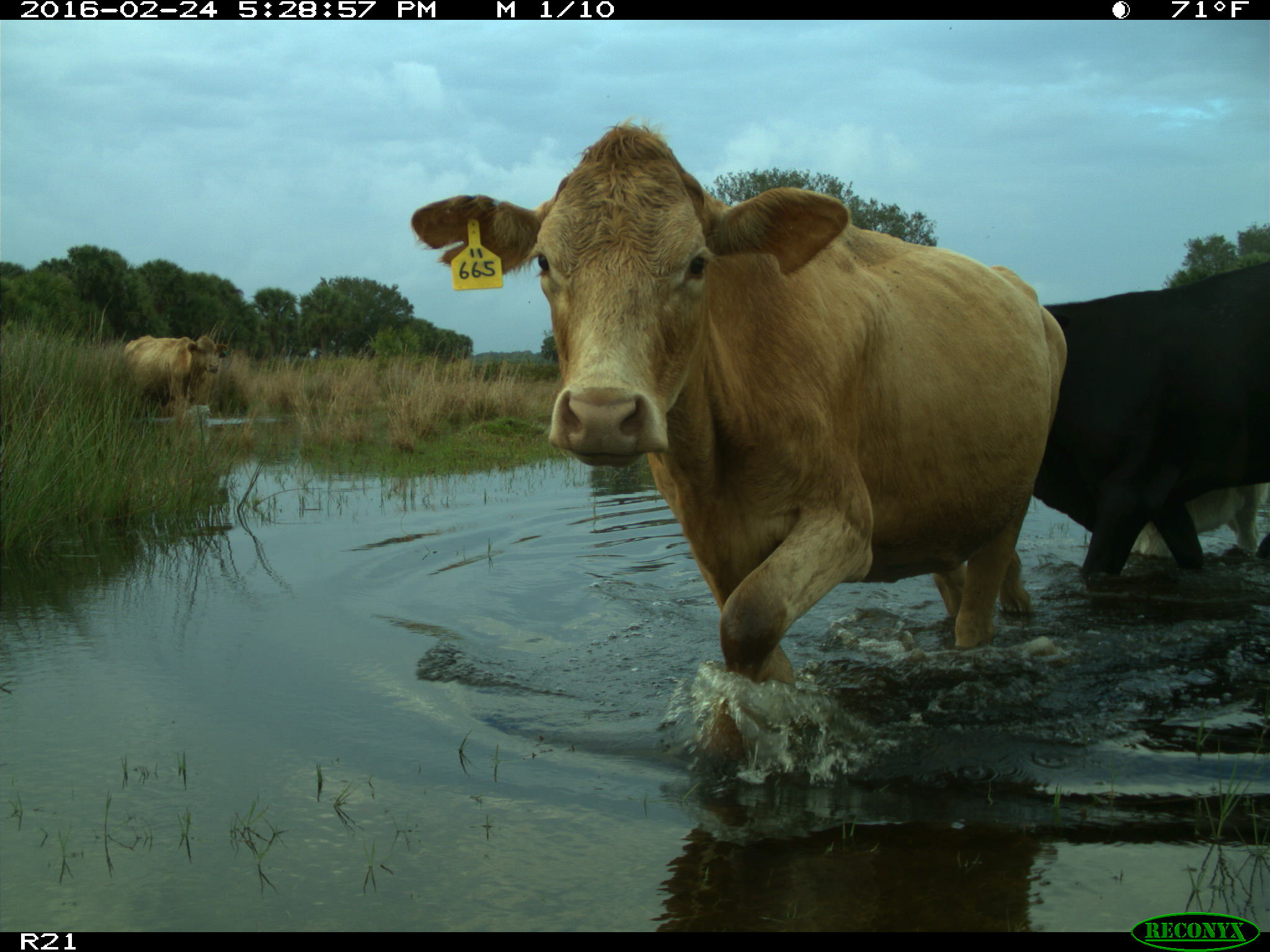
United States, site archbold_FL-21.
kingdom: Animalia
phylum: Chordata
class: Mammalia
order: Artiodactyla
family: Bovidae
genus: Bos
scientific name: Bos taurus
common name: domestic cow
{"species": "Bos taurus (domestic cow)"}